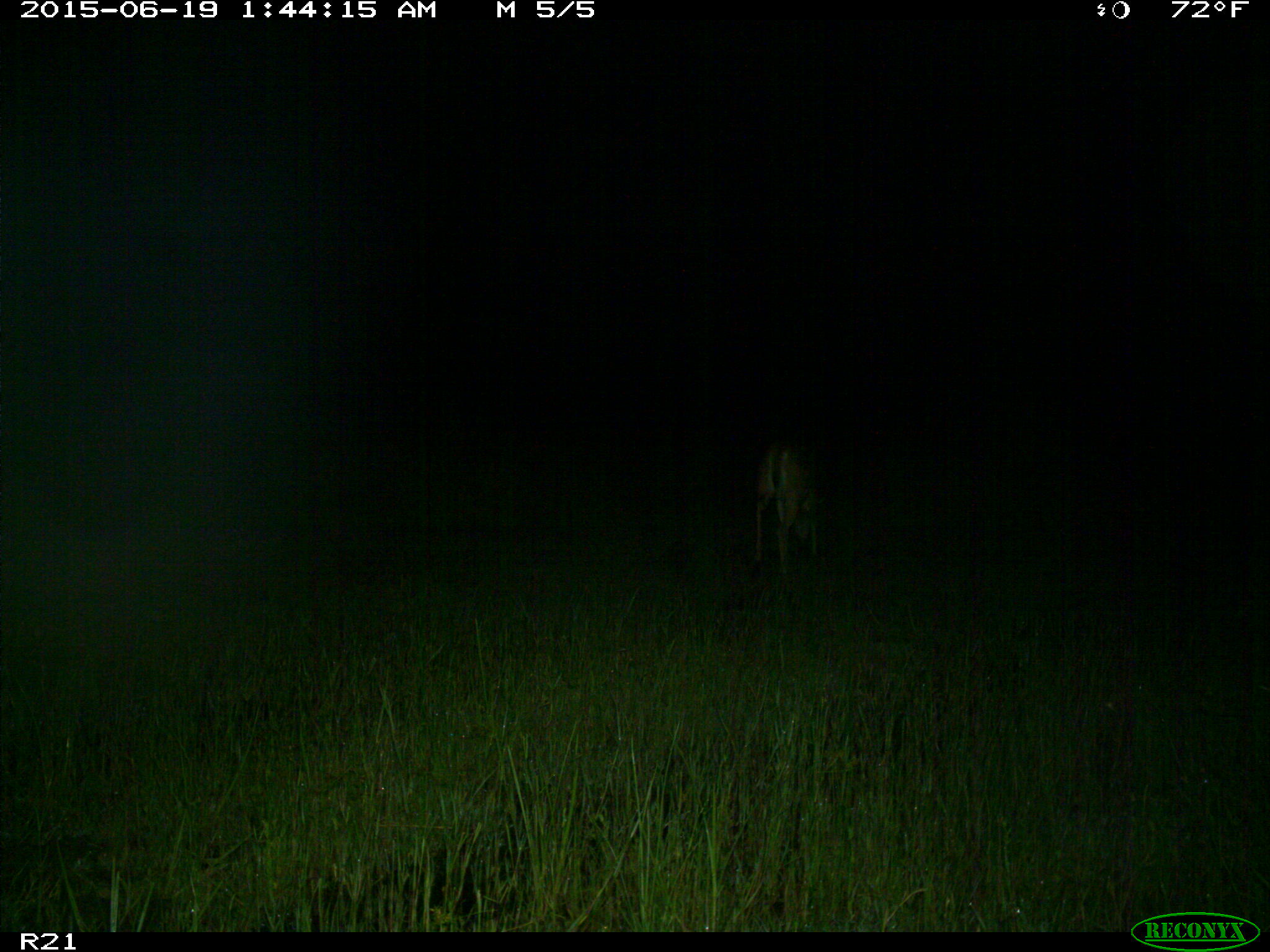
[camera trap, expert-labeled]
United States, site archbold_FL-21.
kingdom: Animalia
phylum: Chordata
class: Mammalia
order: Artiodactyla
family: Cervidae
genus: Odocoileus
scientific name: Odocoileus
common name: deer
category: unidentified deer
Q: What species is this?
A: Unidentified deer (deer) (Odocoileus).